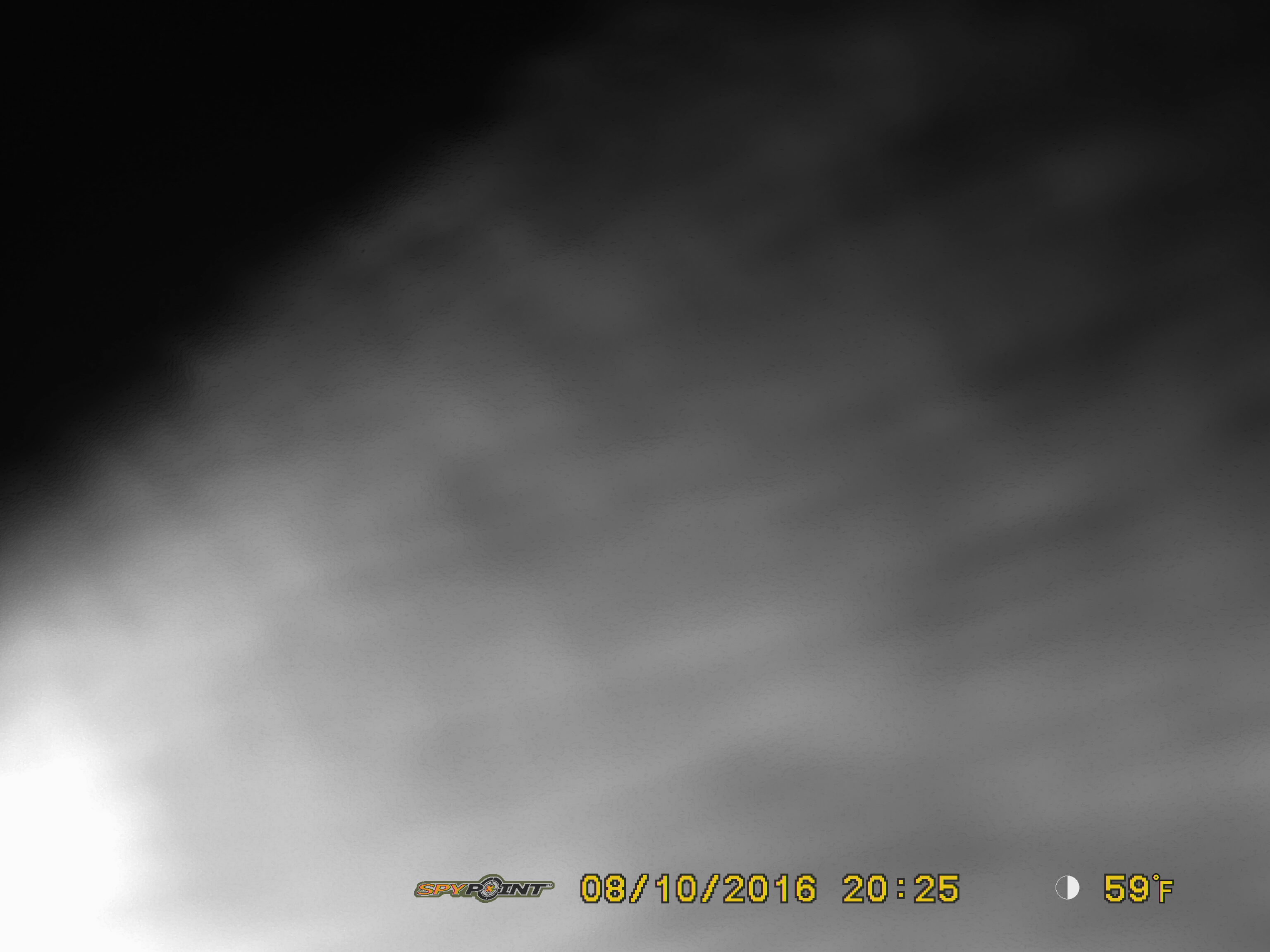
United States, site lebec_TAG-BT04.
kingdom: Animalia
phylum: Chordata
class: Mammalia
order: Artiodactyla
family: Suidae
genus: Sus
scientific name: Sus scrofa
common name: wild boar